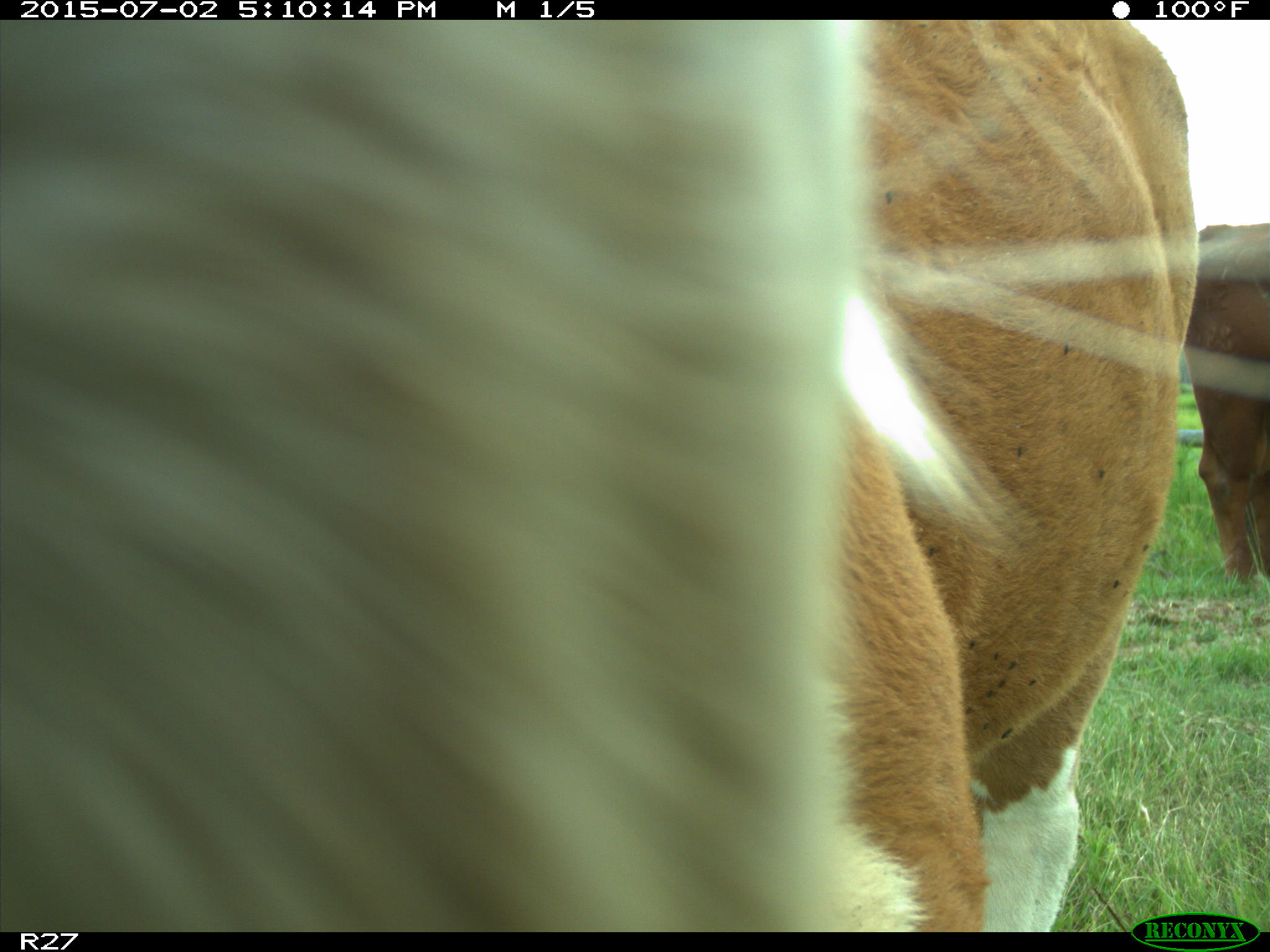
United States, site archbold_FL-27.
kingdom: Animalia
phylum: Chordata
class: Mammalia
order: Artiodactyla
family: Bovidae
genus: Bos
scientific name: Bos taurus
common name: domestic cow